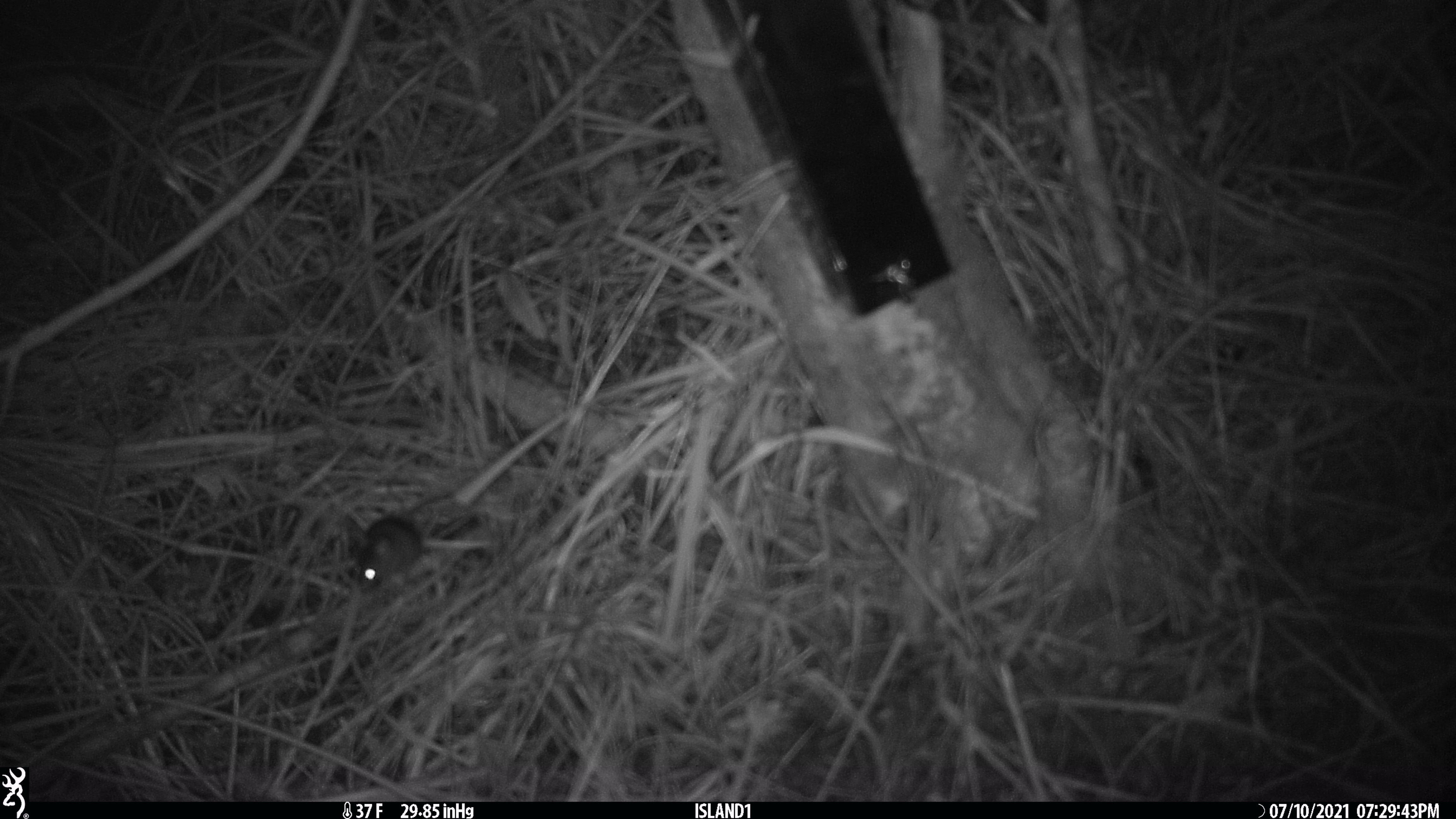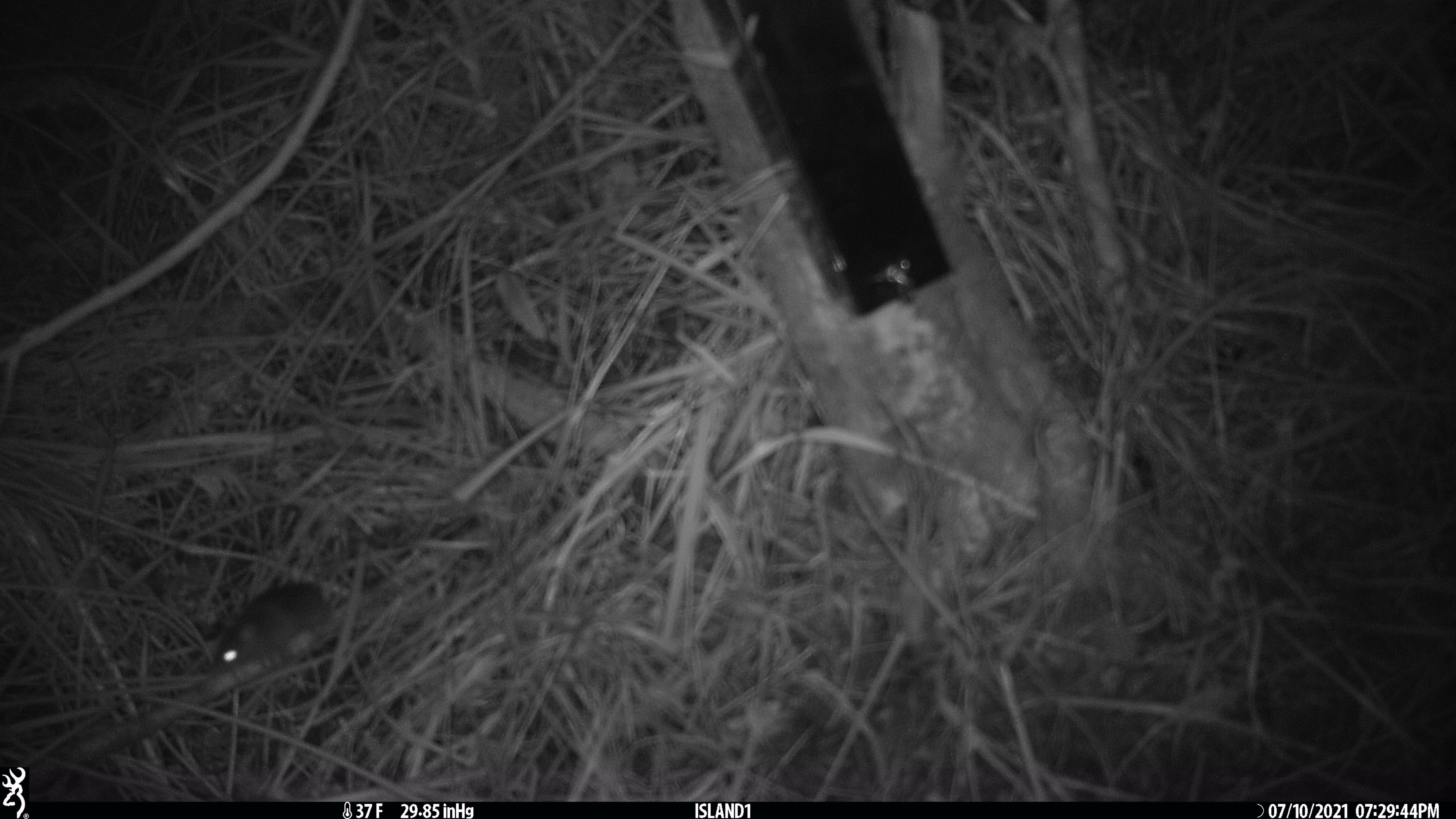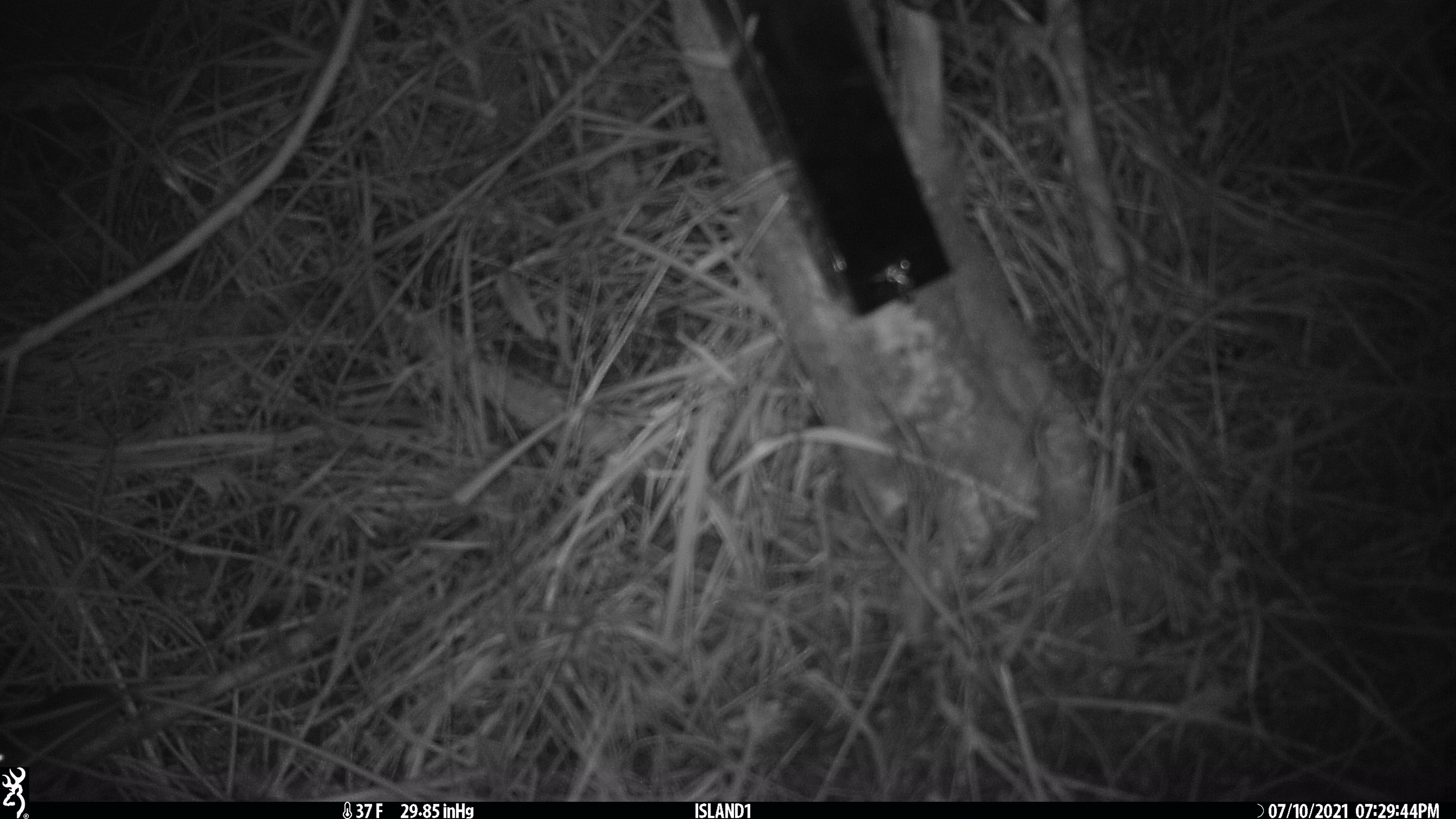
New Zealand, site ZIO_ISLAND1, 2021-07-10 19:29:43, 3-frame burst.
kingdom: Animalia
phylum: Chordata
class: Mammalia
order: Rodentia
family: Muridae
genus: Mus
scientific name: Mus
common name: mouse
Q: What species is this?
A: Mouse (Mus).